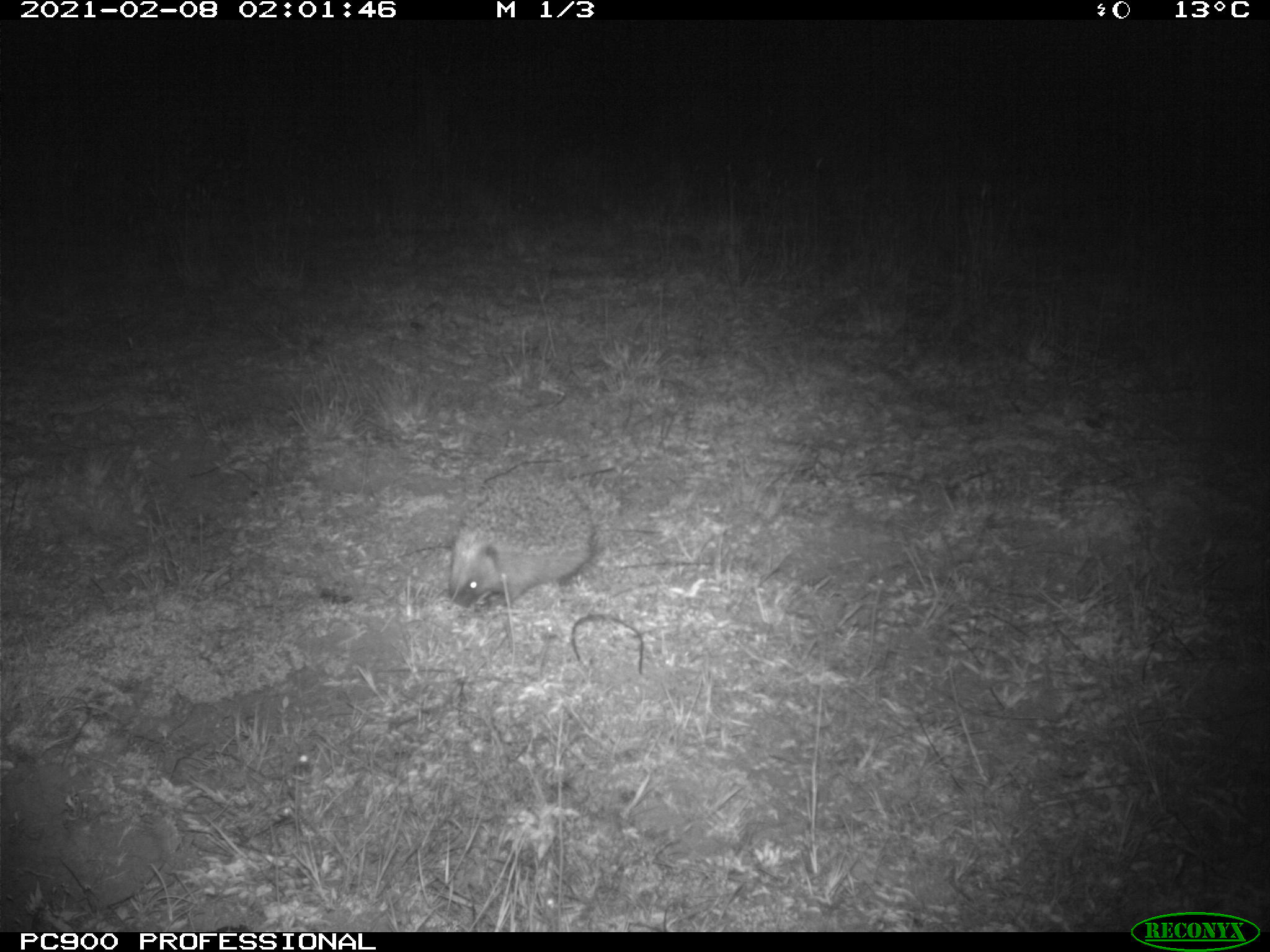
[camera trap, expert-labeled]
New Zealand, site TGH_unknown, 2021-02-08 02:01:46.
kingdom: Animalia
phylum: Chordata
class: Mammalia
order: Eulipotyphla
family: Erinaceidae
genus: Erinaceus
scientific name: Erinaceus europaeus europaeus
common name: european hedgehog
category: hedgehog